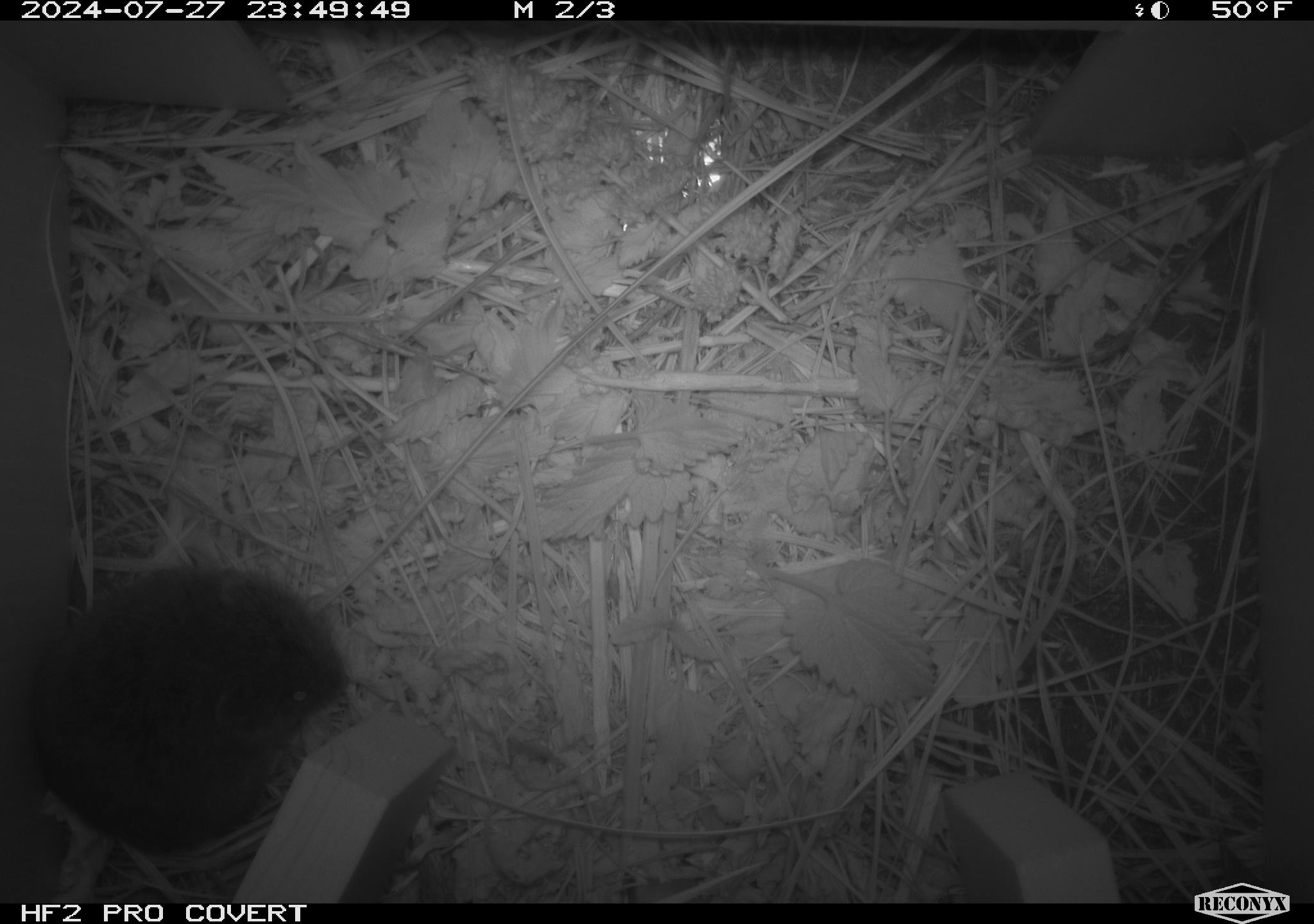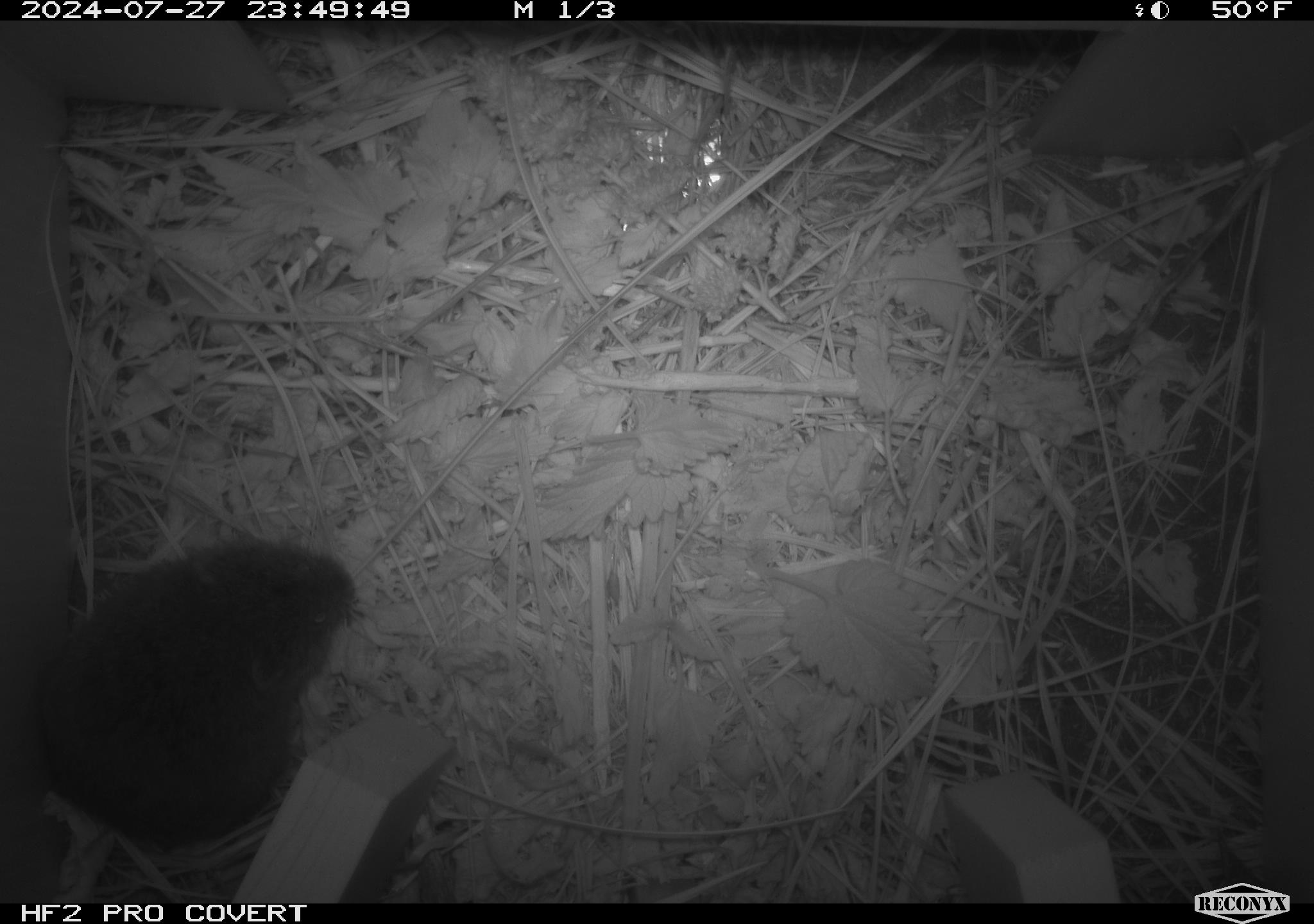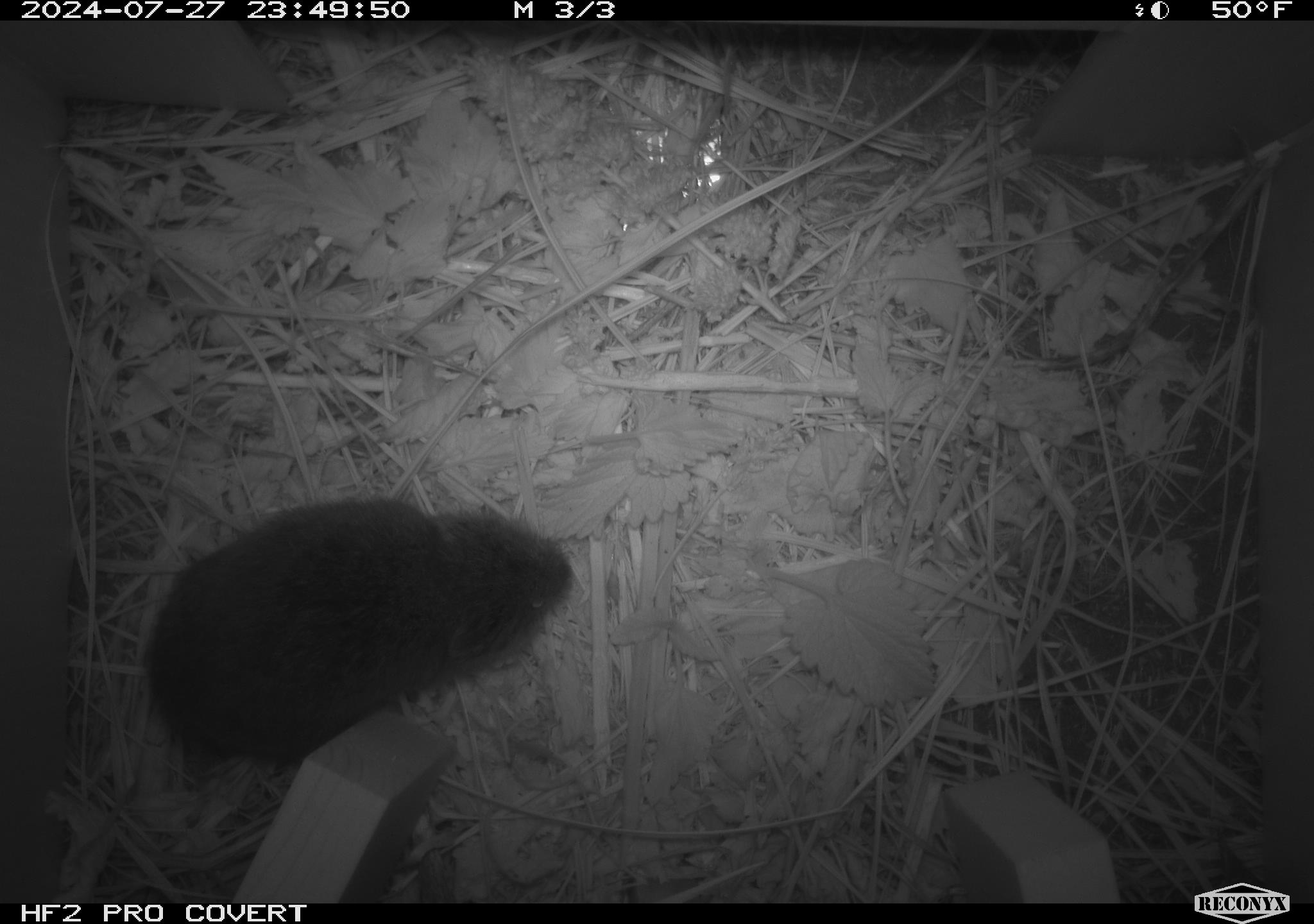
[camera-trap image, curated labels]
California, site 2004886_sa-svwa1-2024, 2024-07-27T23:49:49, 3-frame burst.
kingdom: Animalia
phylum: Chordata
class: Mammalia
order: Rodentia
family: Cricetidae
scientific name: Arvicolinae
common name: voles, lemmings, and muskrats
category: arvicolinae subfamily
Arvicolinae subfamily (voles, lemmings, and muskrats) (Arvicolinae).